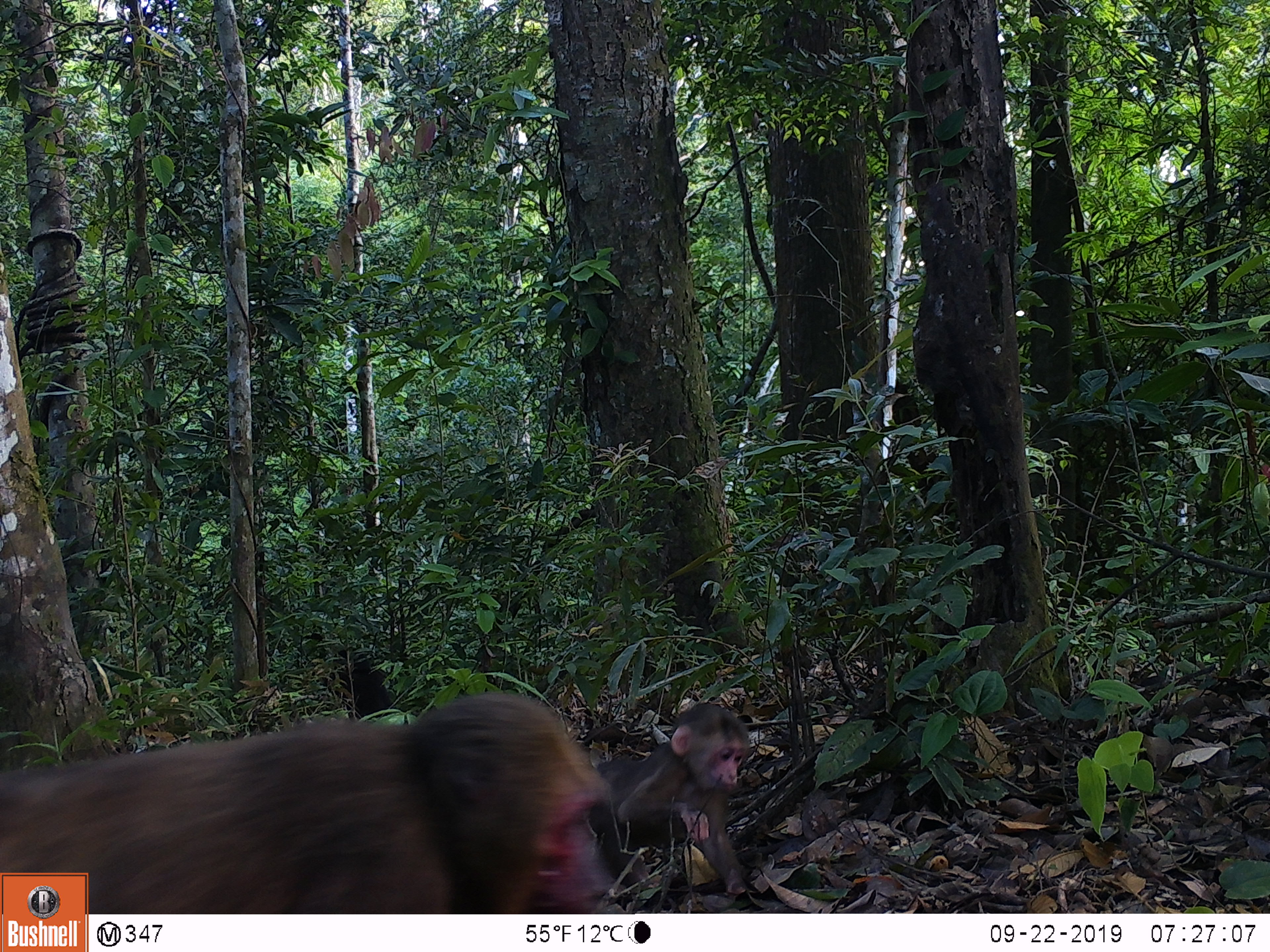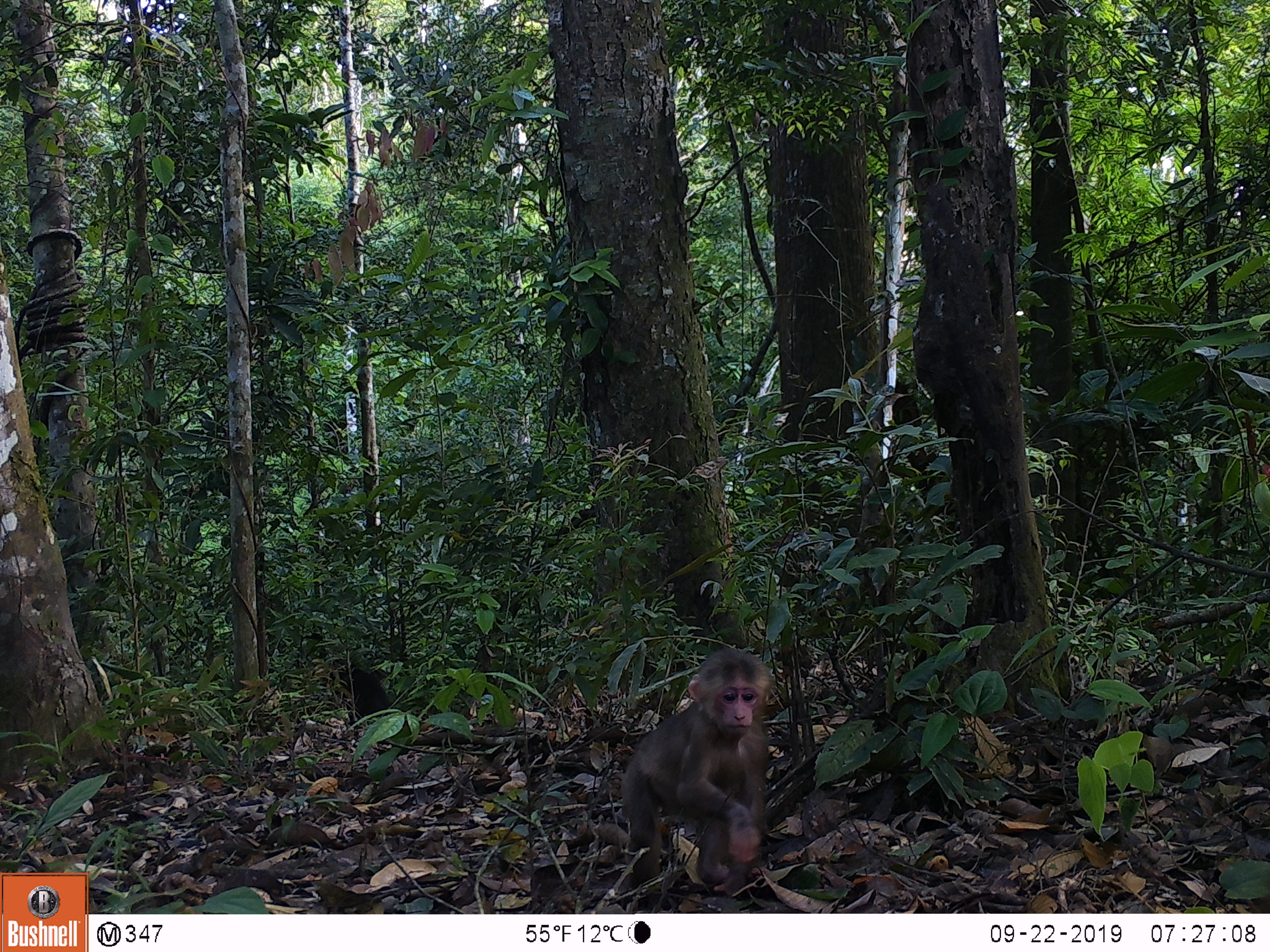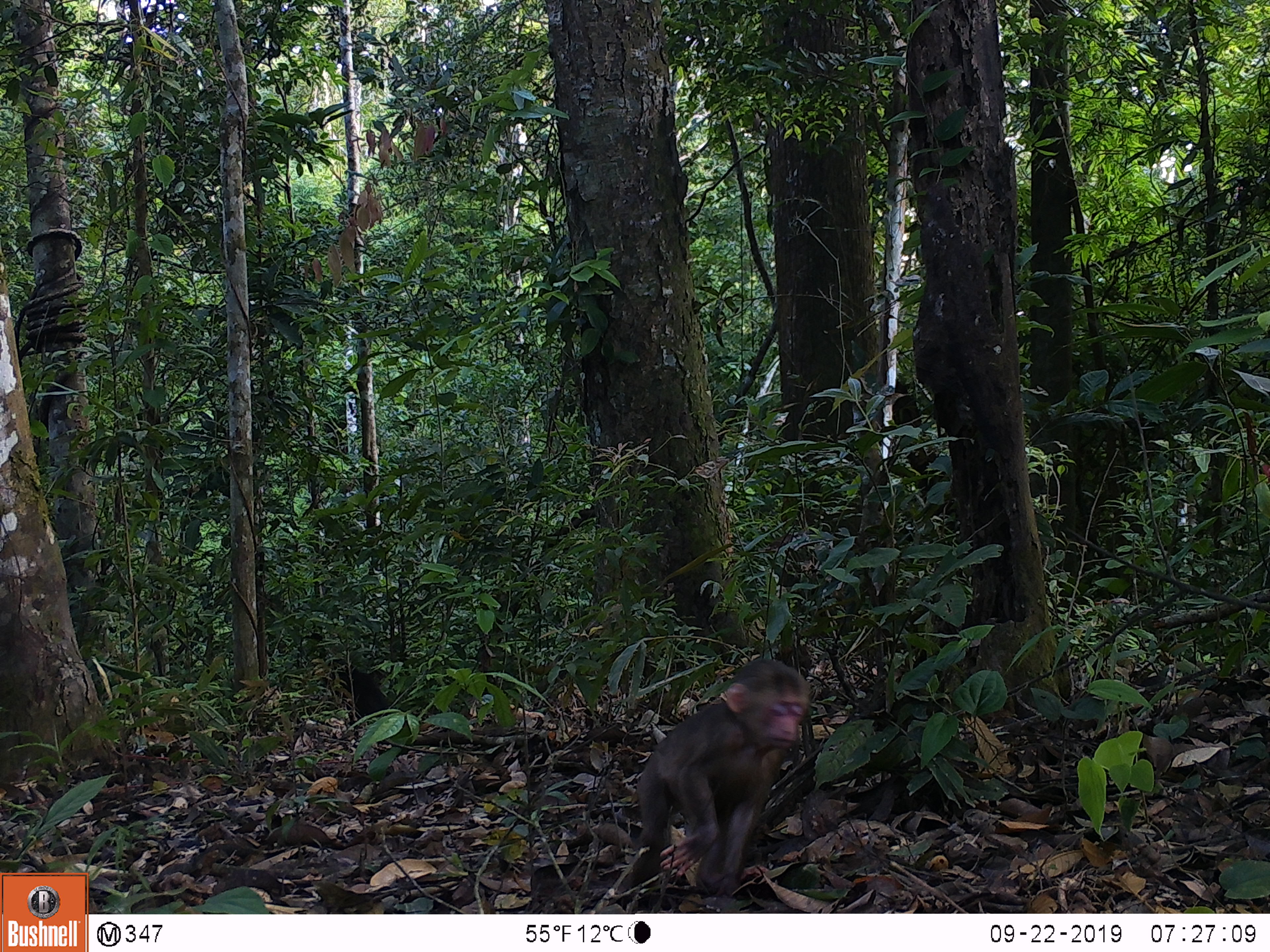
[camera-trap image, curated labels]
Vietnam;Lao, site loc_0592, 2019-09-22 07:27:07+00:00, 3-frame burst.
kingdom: Animalia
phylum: Chordata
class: Mammalia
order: Primates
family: Cercopithecidae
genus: Macaca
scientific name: Macaca arctoides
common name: stump-tailed macaque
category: stump tailed macaque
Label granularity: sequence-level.